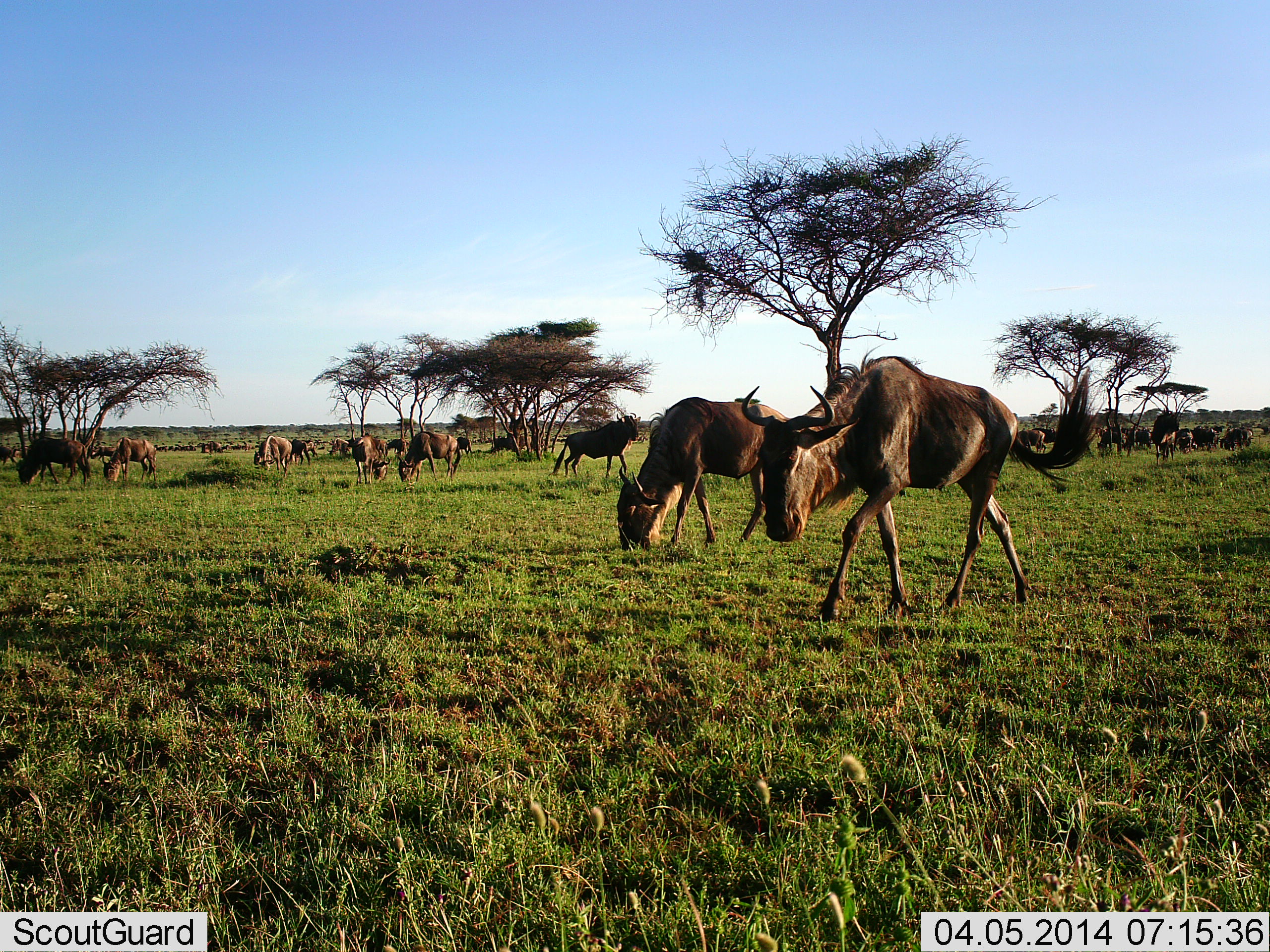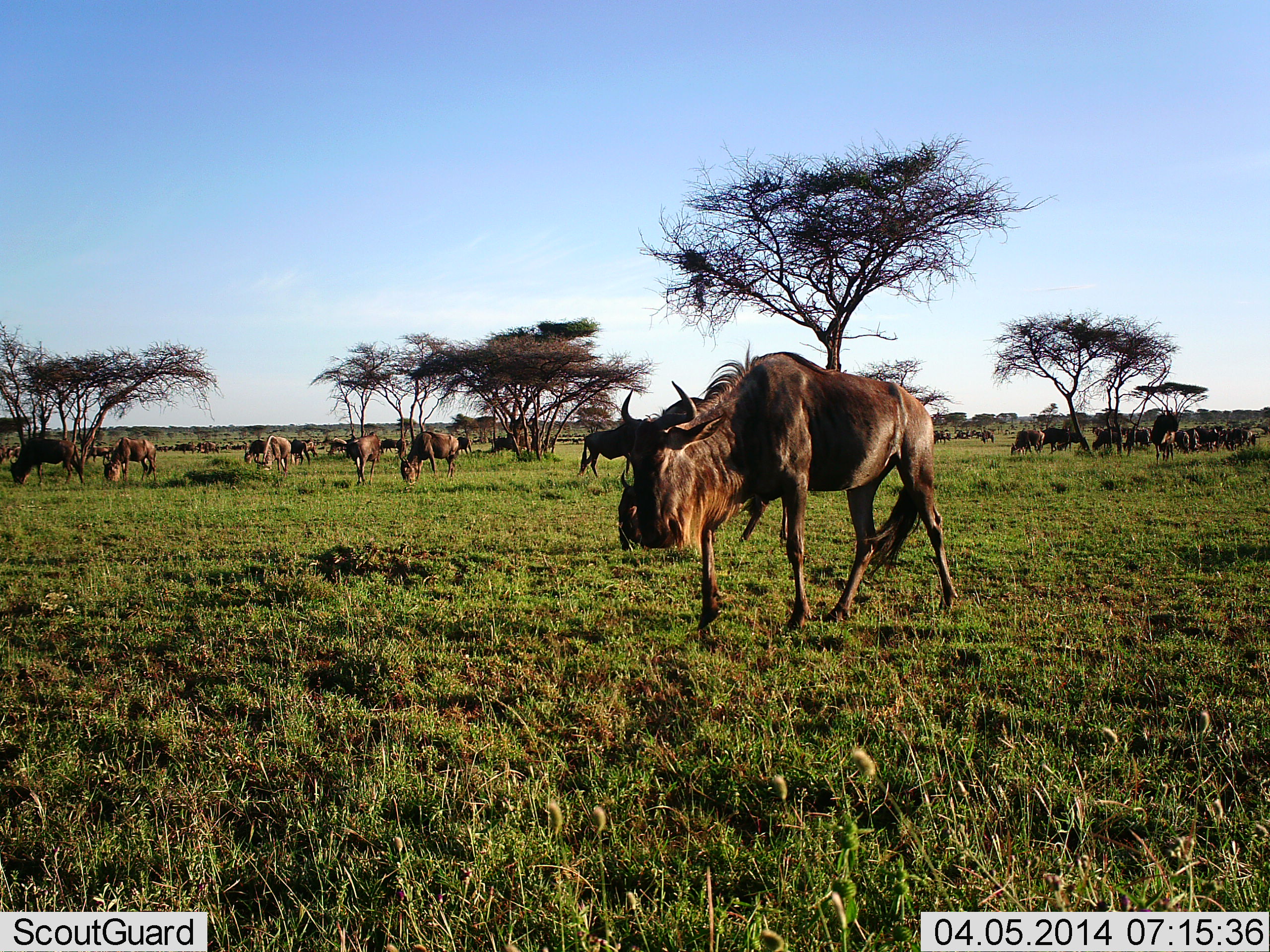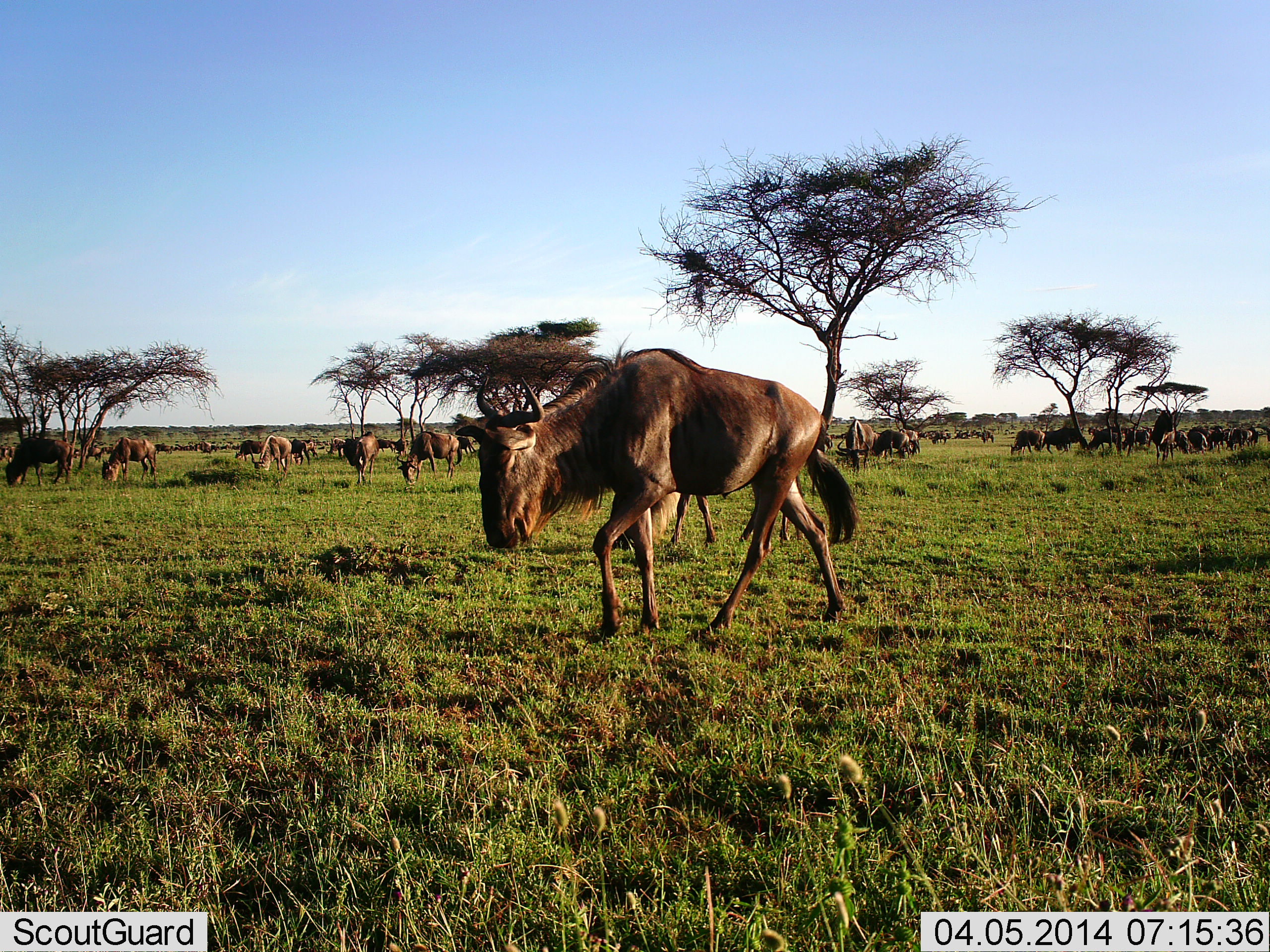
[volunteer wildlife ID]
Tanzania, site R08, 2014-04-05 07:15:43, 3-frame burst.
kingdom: Animalia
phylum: Chordata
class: Mammalia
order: Artiodactyla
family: Bovidae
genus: Connochaetes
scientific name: Connochaetes taurinus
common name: blue wildebeest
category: wildebeest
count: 11-50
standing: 64%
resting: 18%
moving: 73%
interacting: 15%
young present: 3%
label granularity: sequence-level